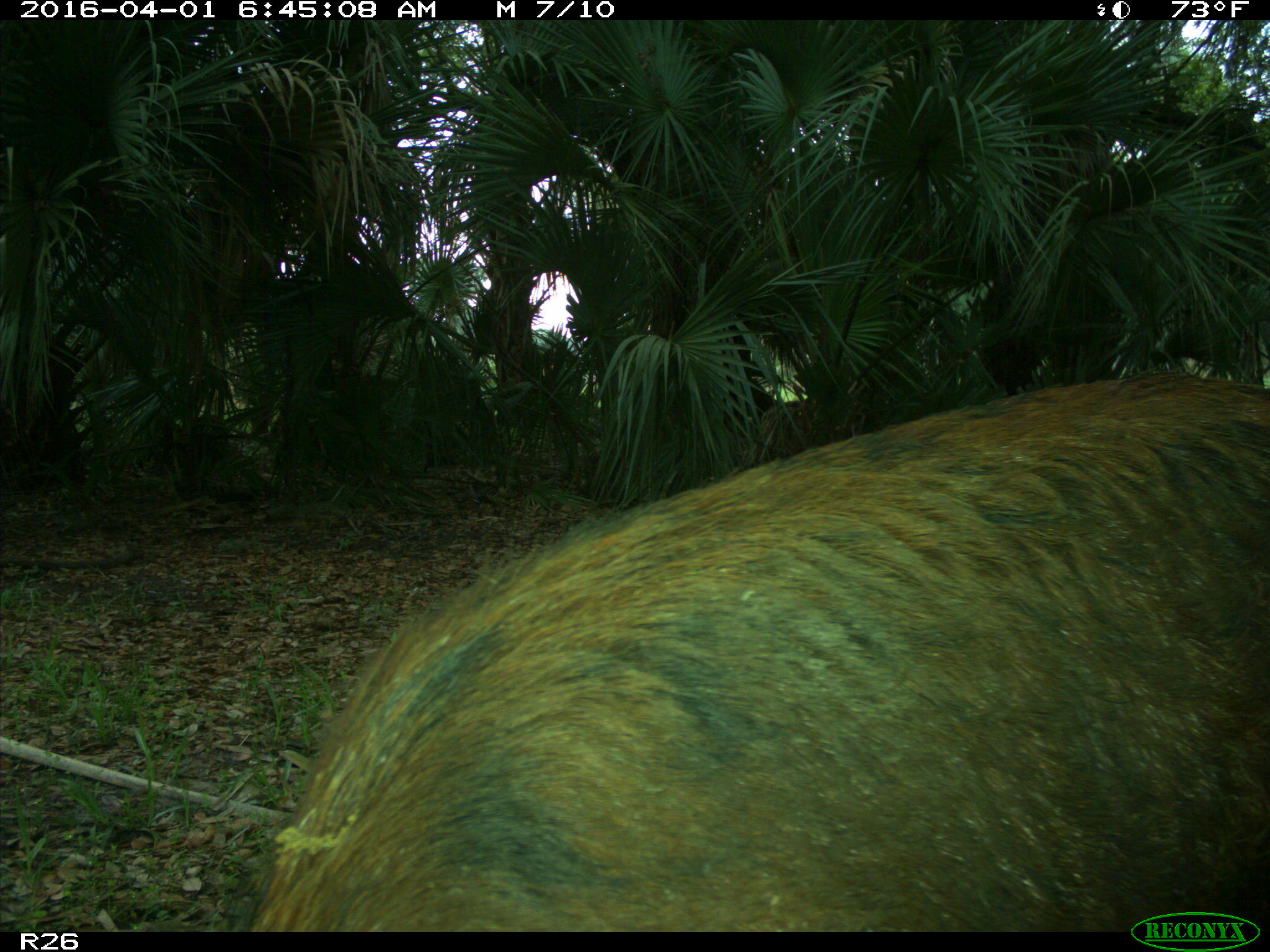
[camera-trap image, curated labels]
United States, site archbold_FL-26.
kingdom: Animalia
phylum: Chordata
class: Mammalia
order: Artiodactyla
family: Suidae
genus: Sus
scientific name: Sus scrofa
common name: wild boar